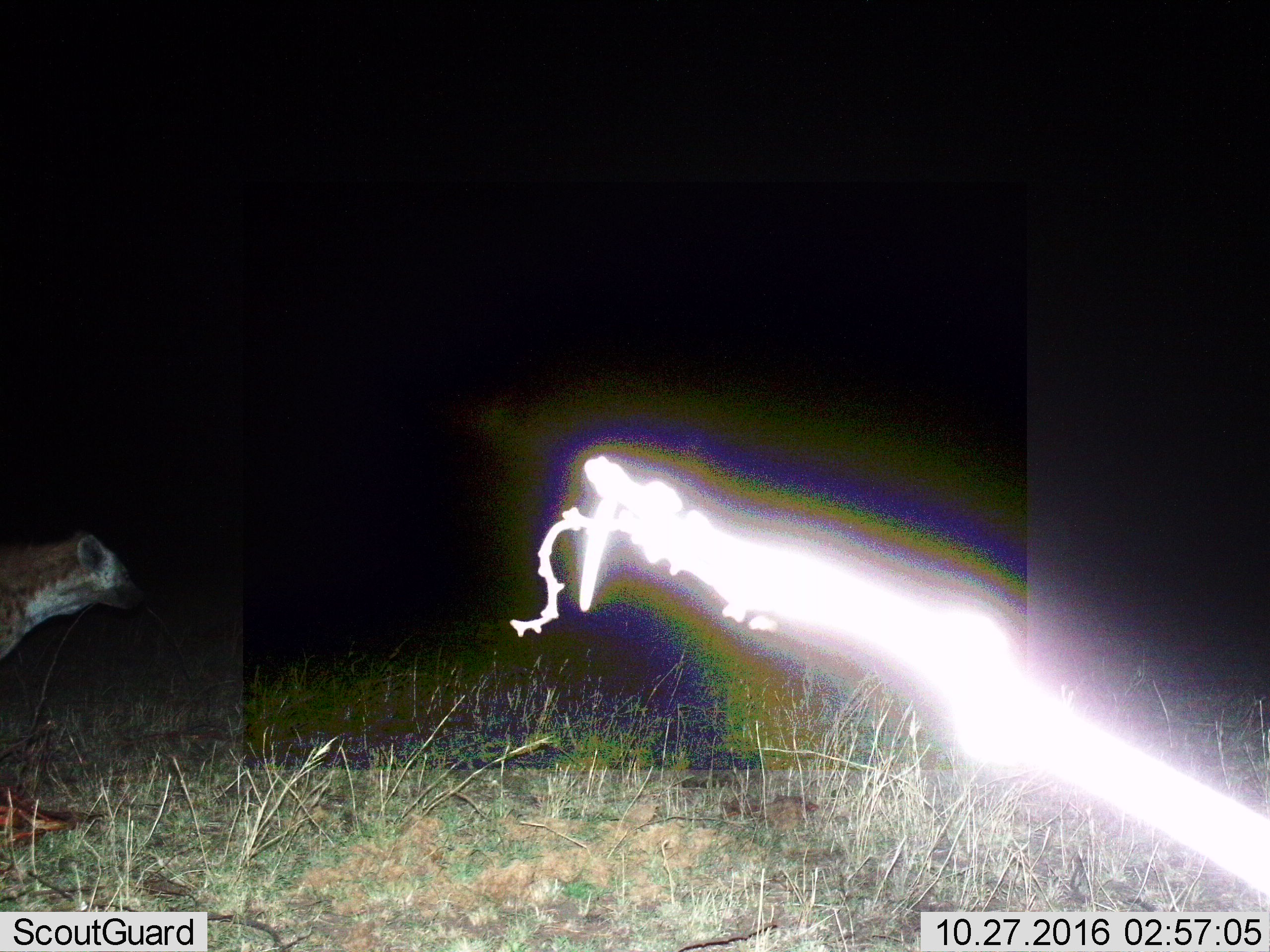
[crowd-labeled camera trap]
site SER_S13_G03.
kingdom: Animalia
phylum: Chordata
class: Mammalia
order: Carnivora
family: Hyaenidae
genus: Crocuta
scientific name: Crocuta crocuta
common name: spotted hyena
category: hyenaspotted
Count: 1.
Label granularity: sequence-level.